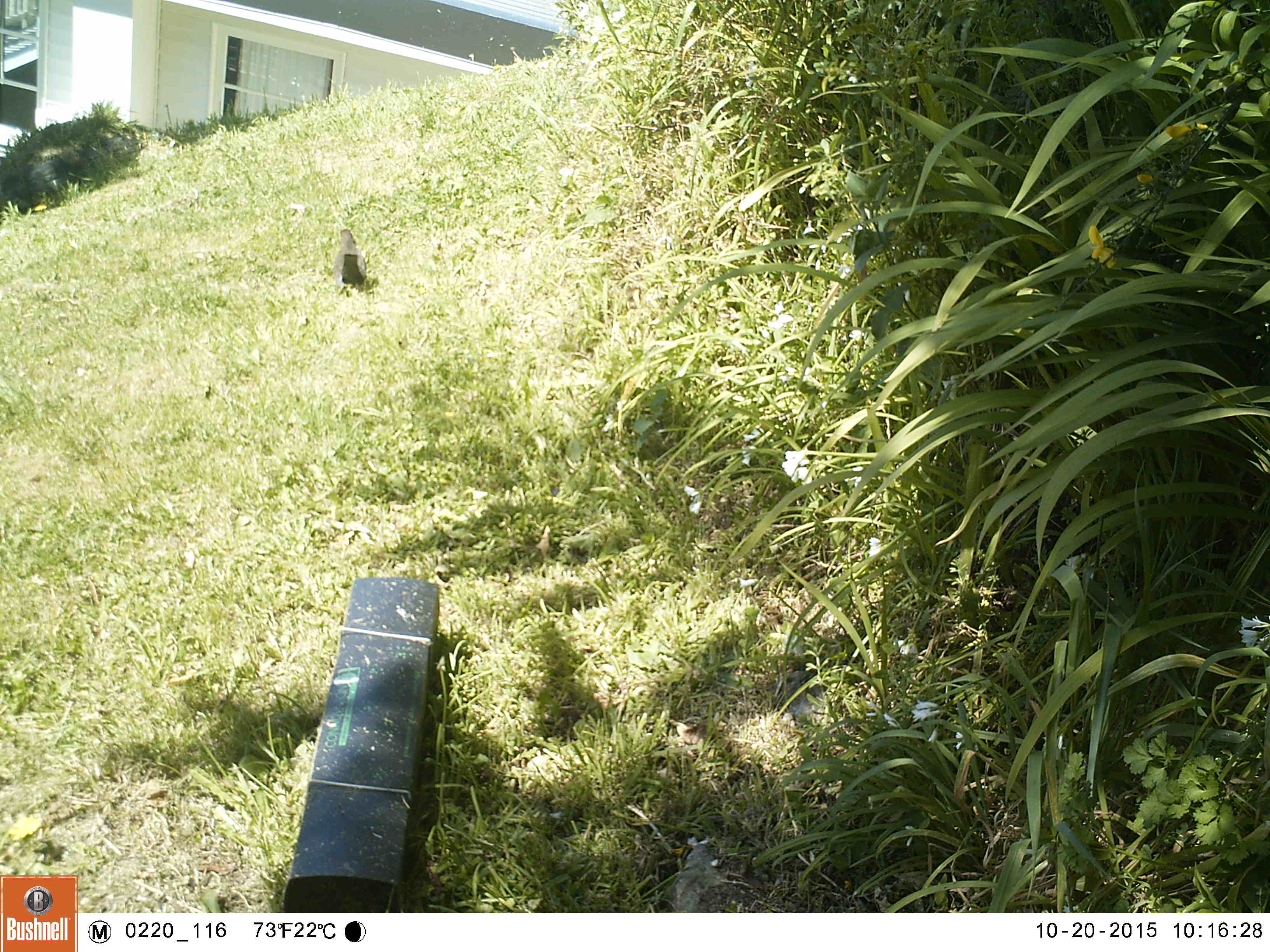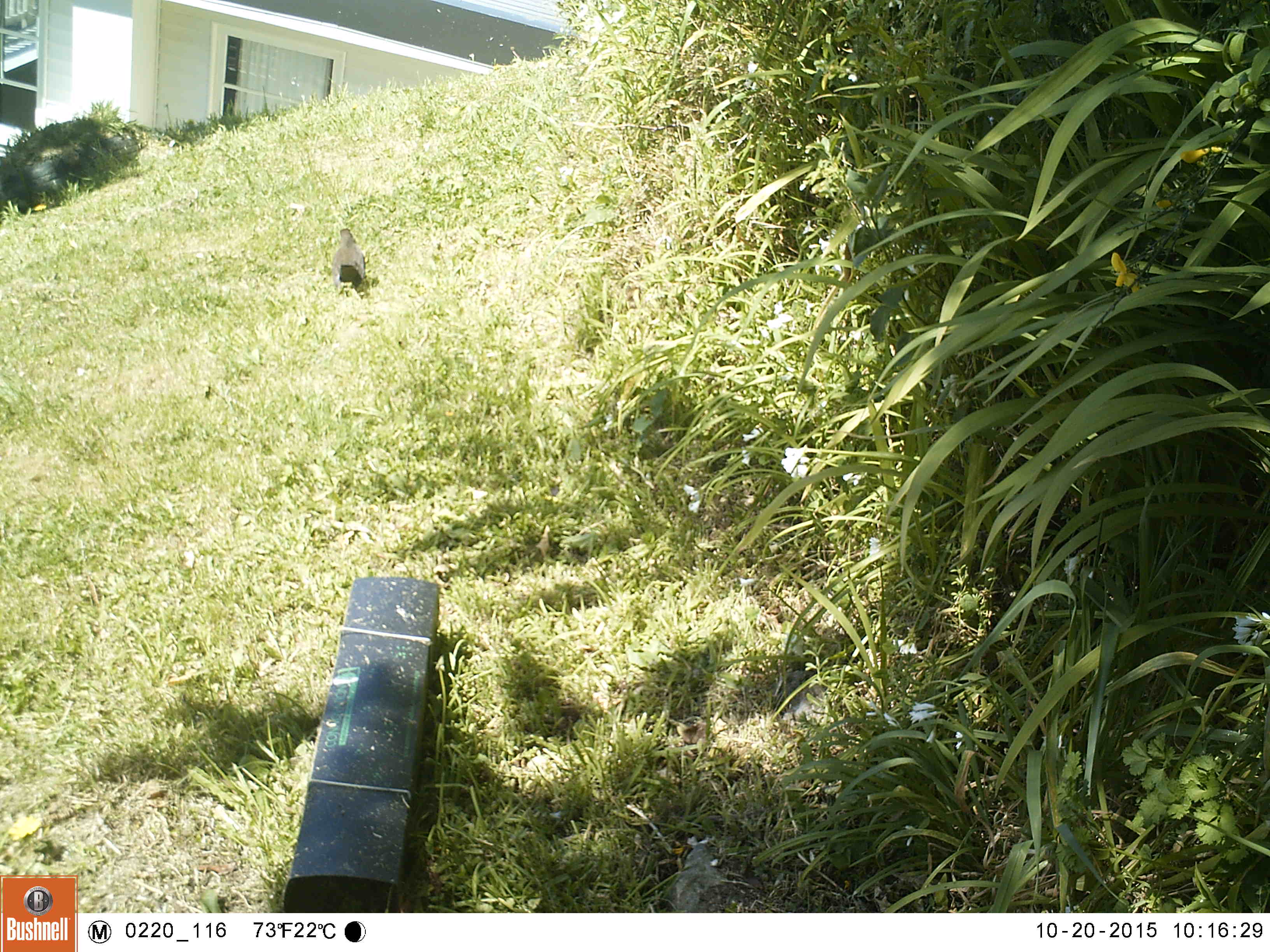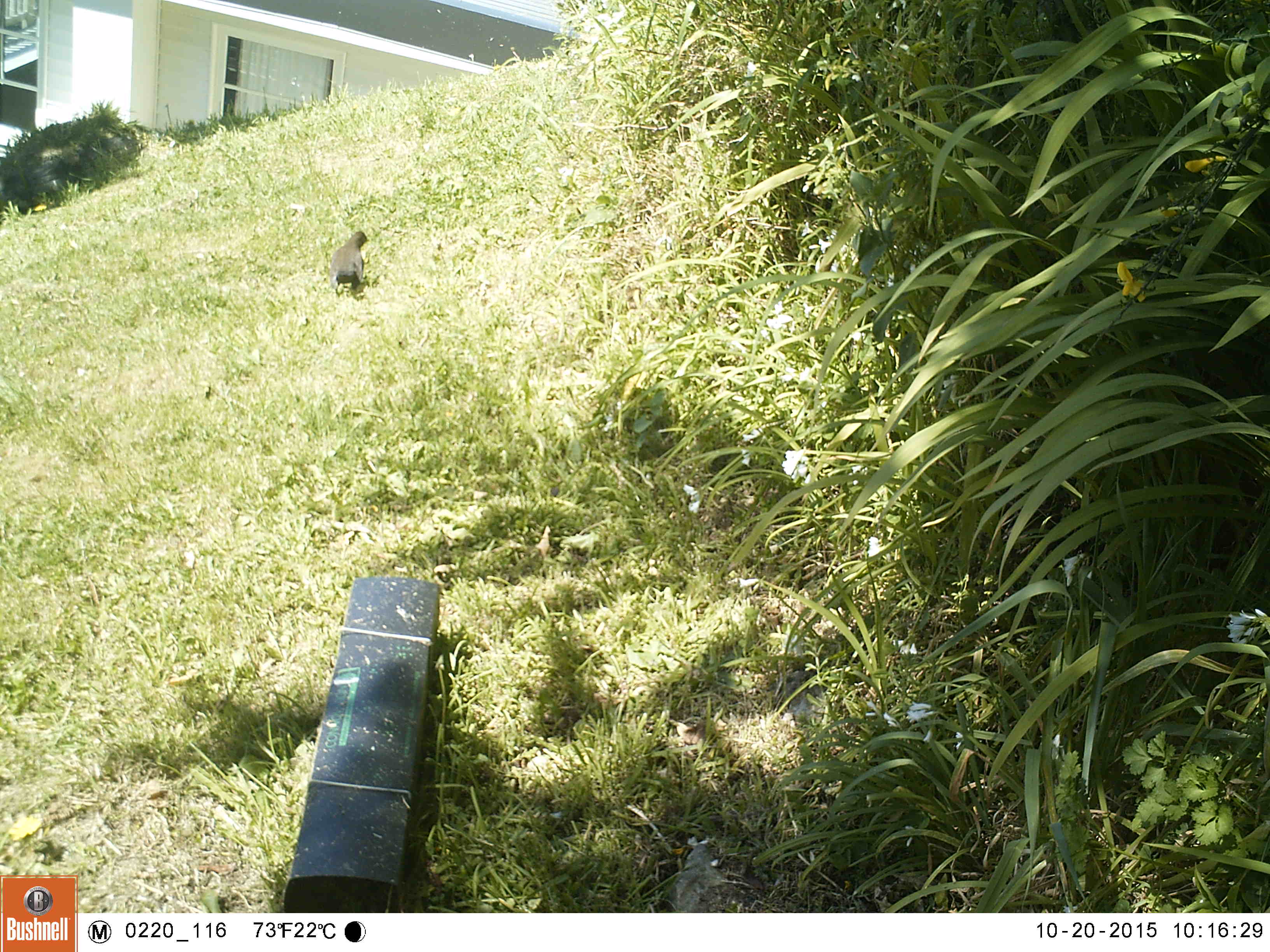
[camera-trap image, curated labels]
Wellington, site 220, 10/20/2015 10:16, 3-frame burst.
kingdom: Animalia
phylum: Chordata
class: Aves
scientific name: Aves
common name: bird